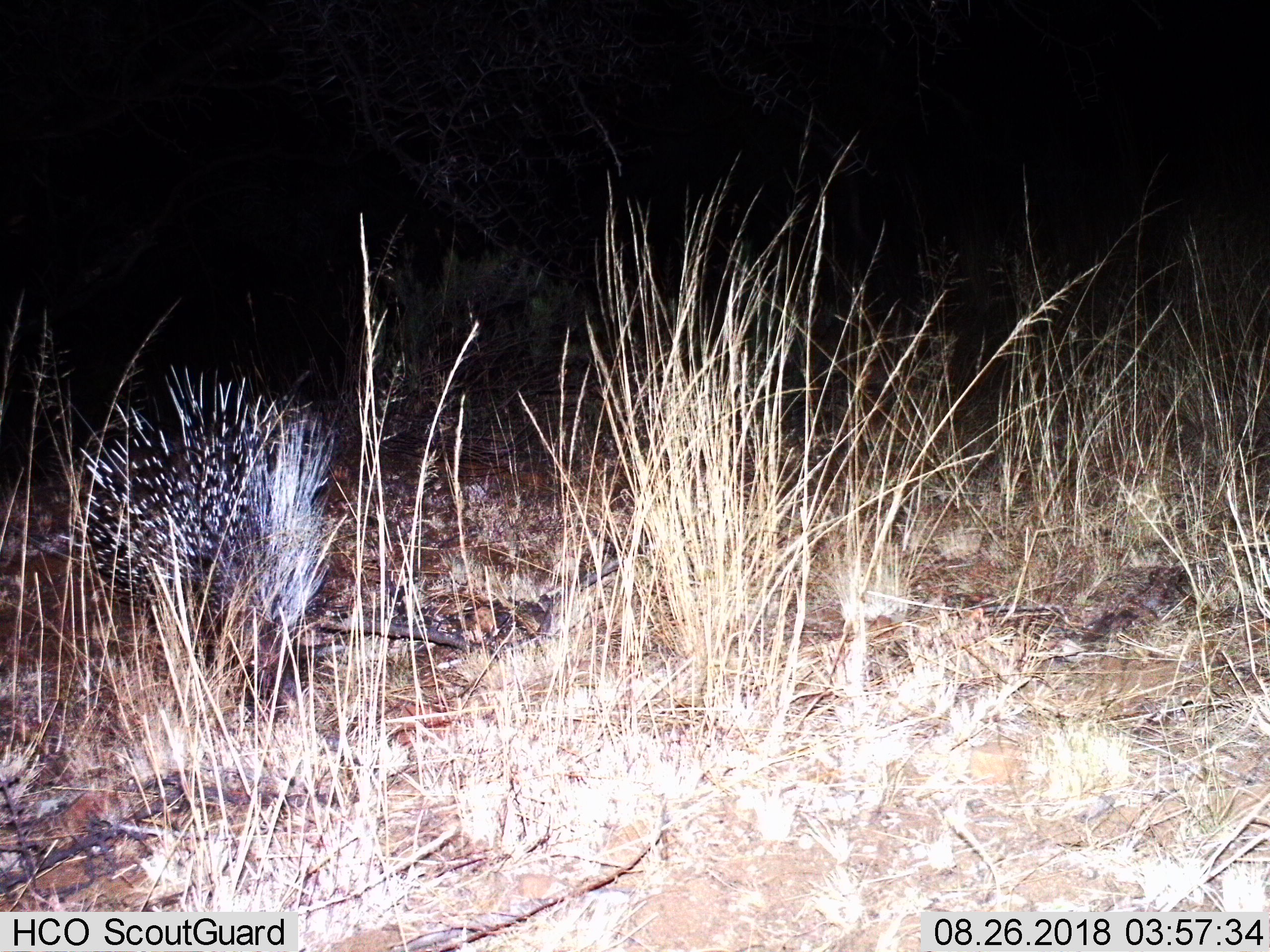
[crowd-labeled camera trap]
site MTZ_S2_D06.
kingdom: Animalia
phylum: Chordata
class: Mammalia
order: Rodentia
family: Hystricidae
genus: Hystrix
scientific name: Hystrix cristata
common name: crested porcupine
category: porcupine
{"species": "porcupine (crested porcupine) (Hystrix cristata)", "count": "1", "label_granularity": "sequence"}